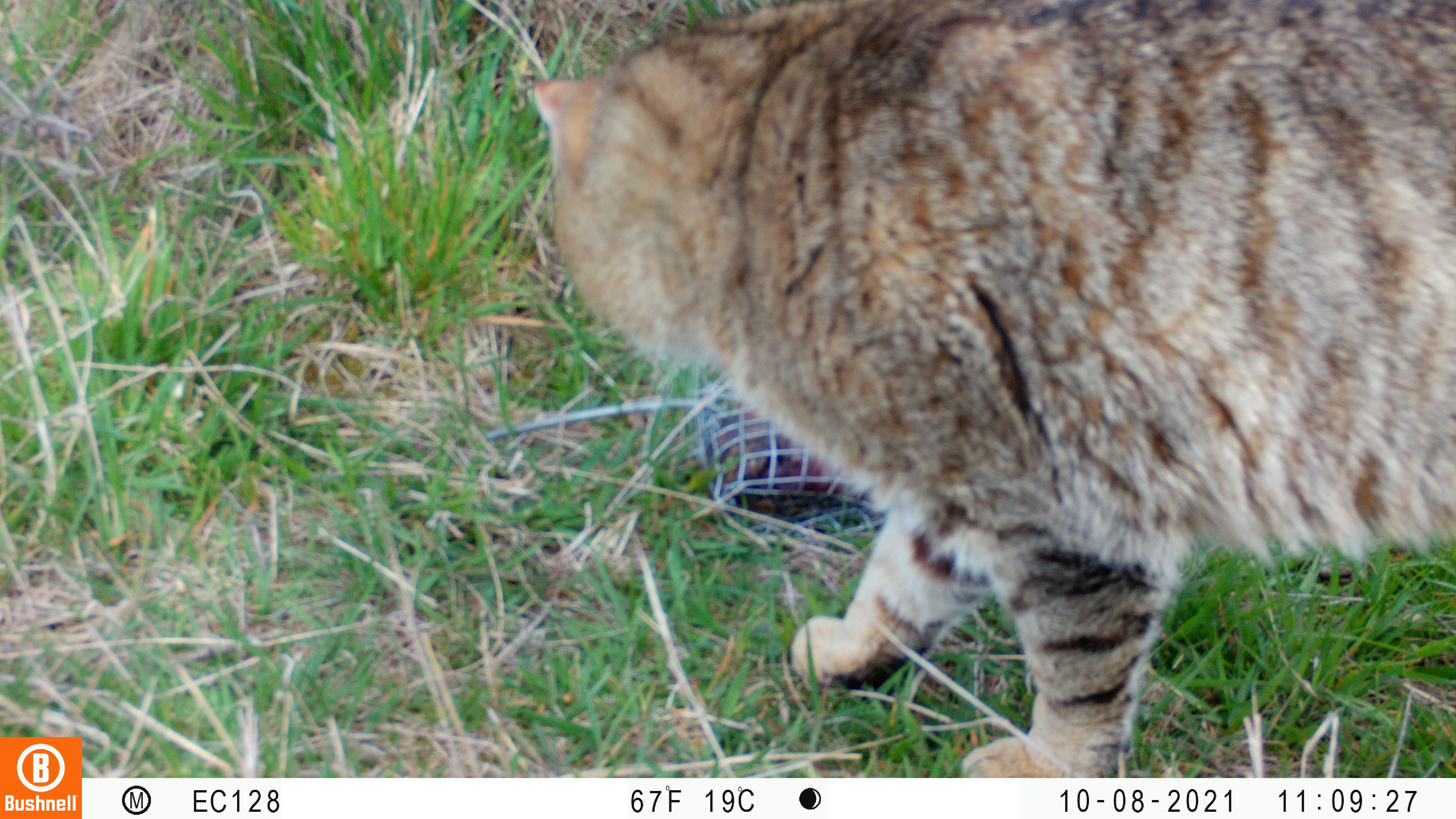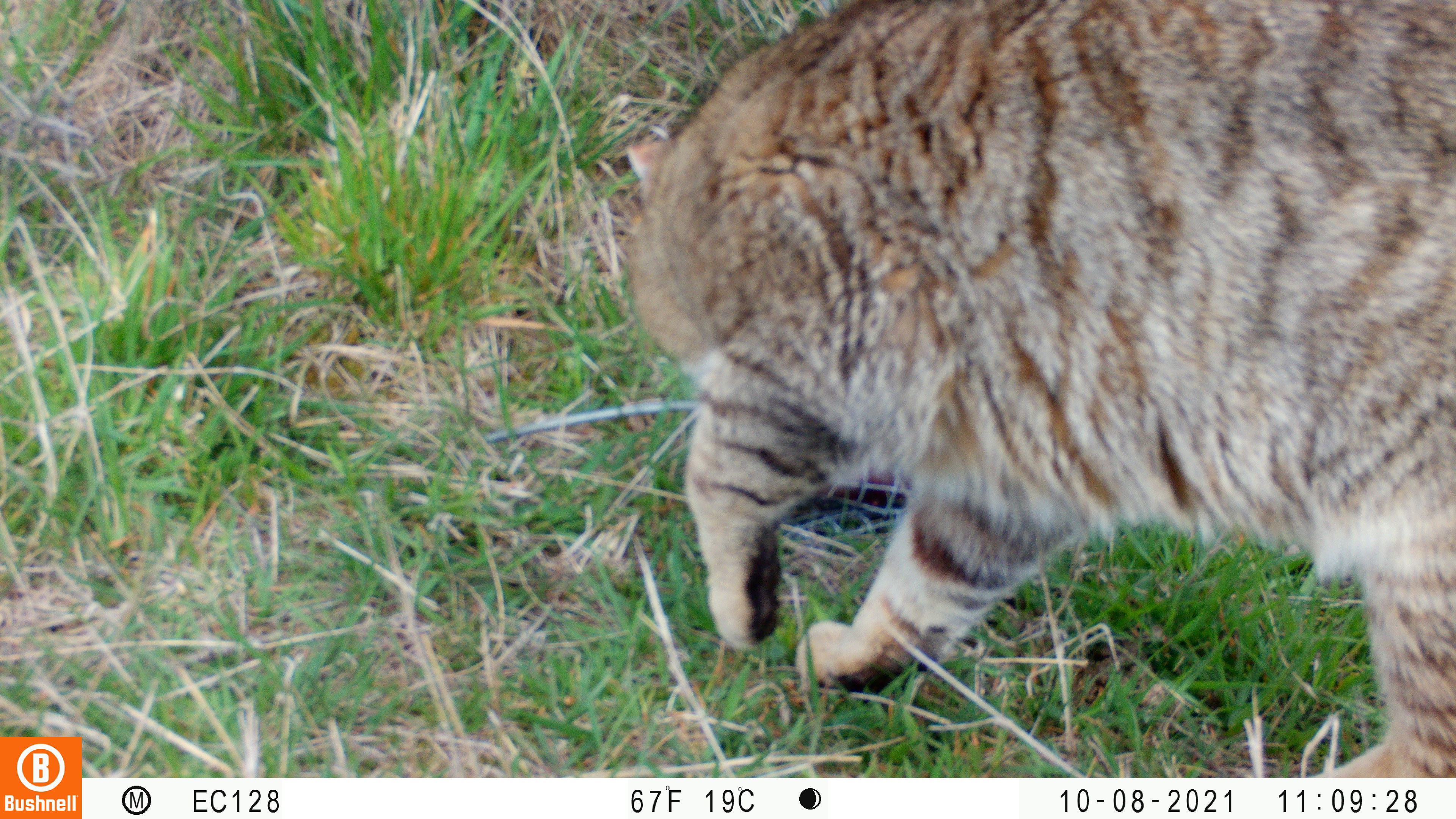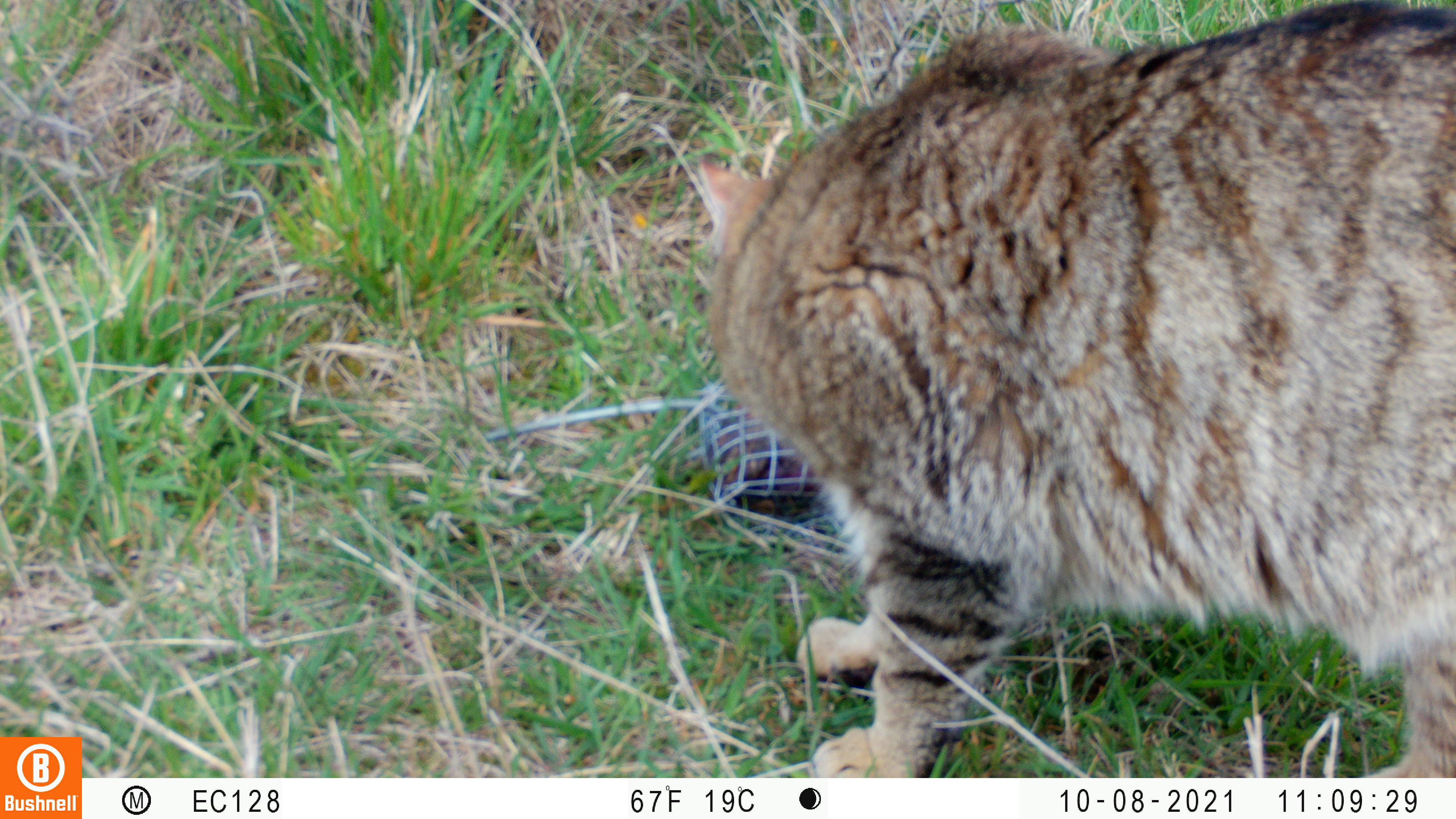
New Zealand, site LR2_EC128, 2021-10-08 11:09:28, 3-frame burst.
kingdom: Animalia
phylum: Chordata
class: Mammalia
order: Carnivora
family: Felidae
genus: Felis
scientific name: Felis catus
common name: domestic cat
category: cat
Cat (domestic cat) (Felis catus).